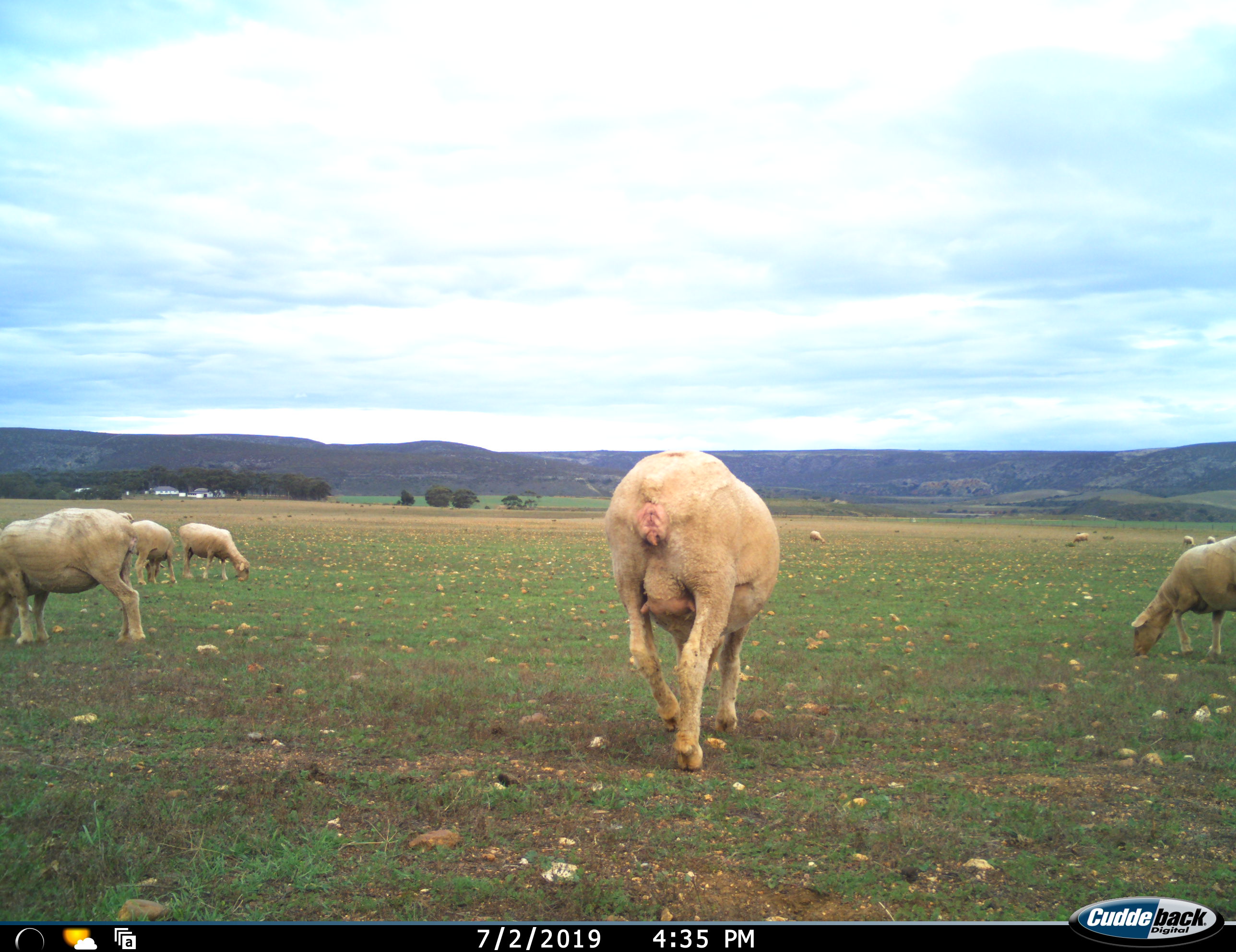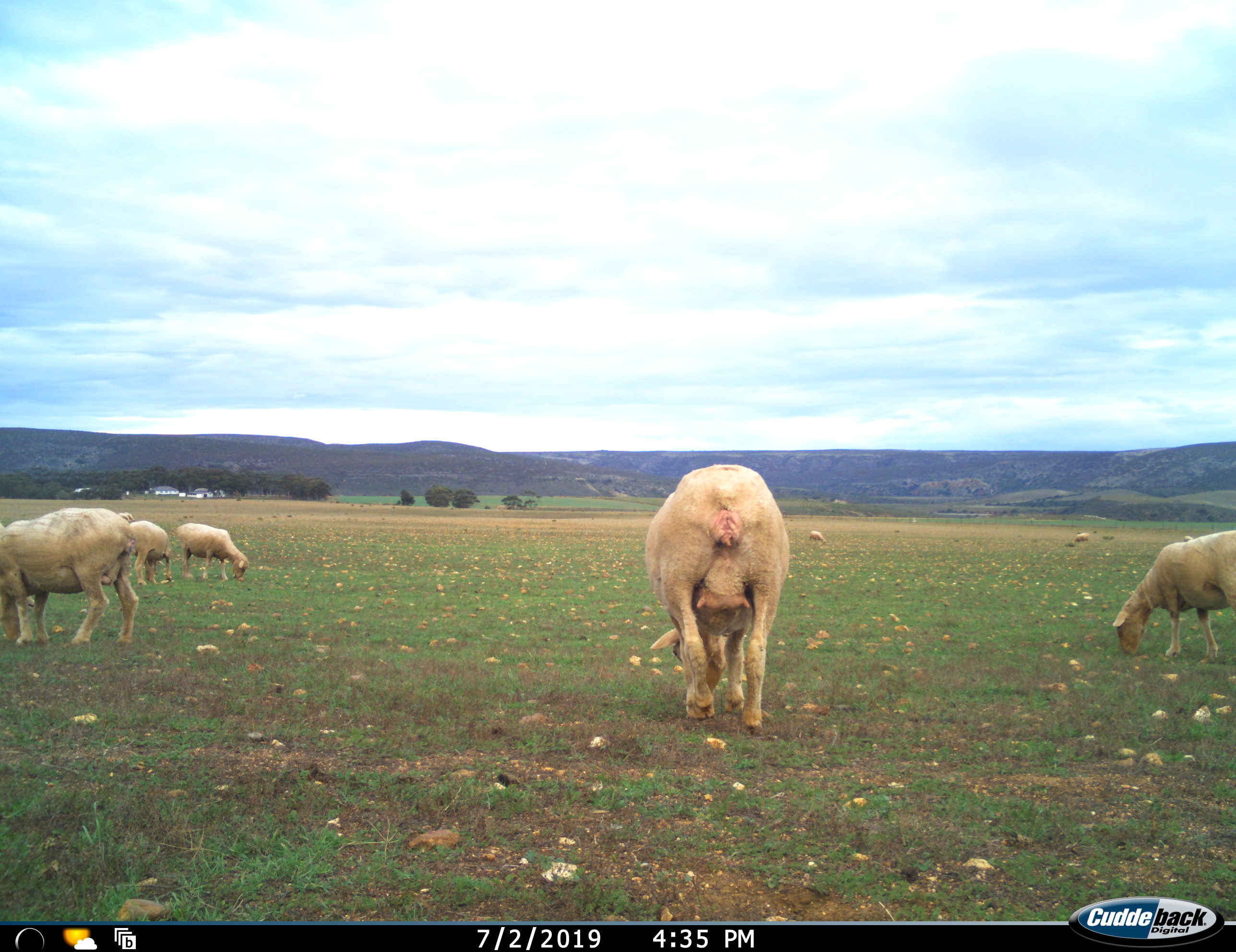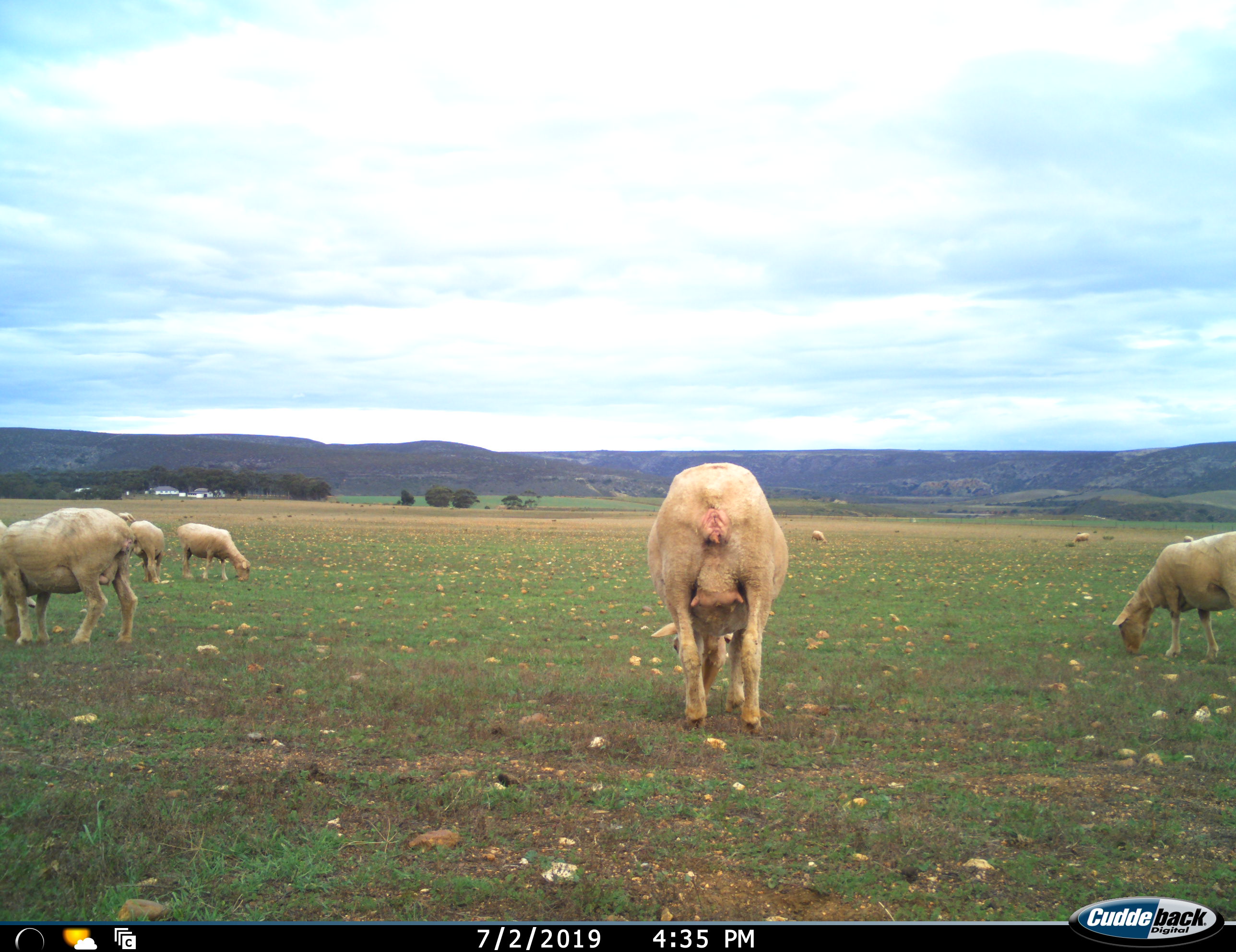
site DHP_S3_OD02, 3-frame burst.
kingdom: Animalia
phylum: Chordata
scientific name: Vertebrata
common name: domestic animal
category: domesticanimal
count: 10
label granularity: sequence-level